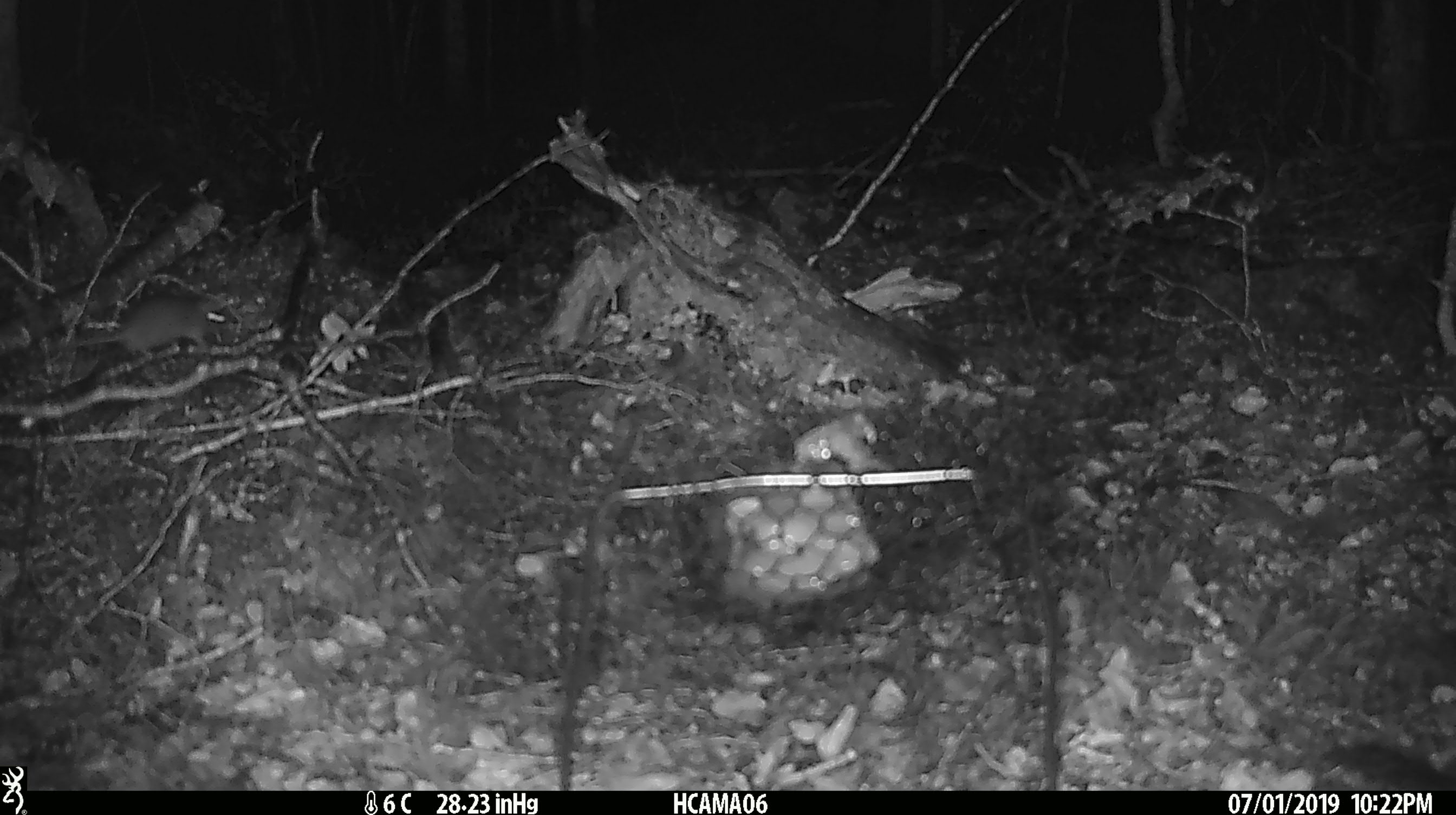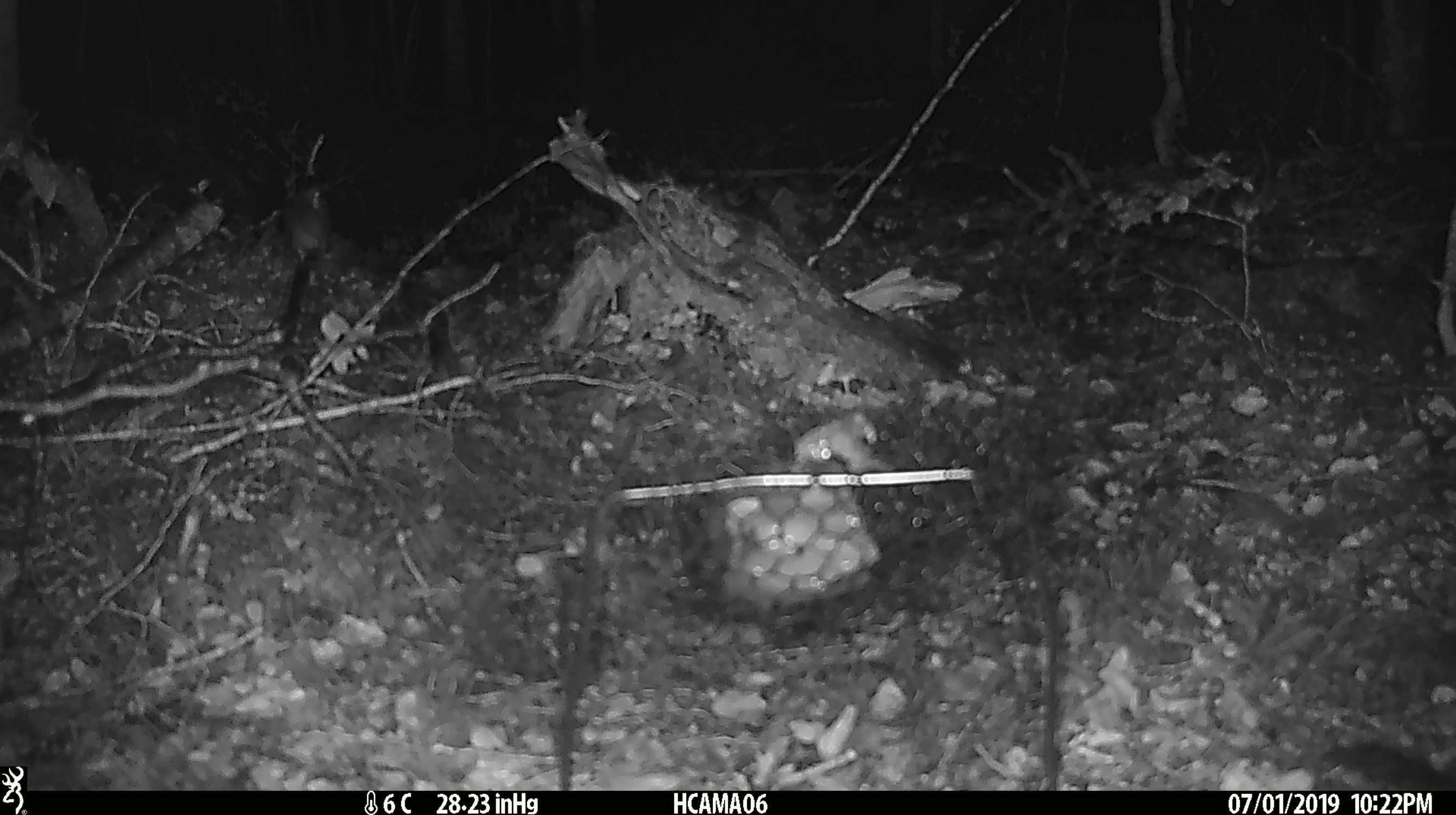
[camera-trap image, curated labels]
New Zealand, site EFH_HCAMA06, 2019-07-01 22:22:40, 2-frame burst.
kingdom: Animalia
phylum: Chordata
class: Mammalia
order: Rodentia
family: Muridae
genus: Rattus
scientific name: Rattus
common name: rat